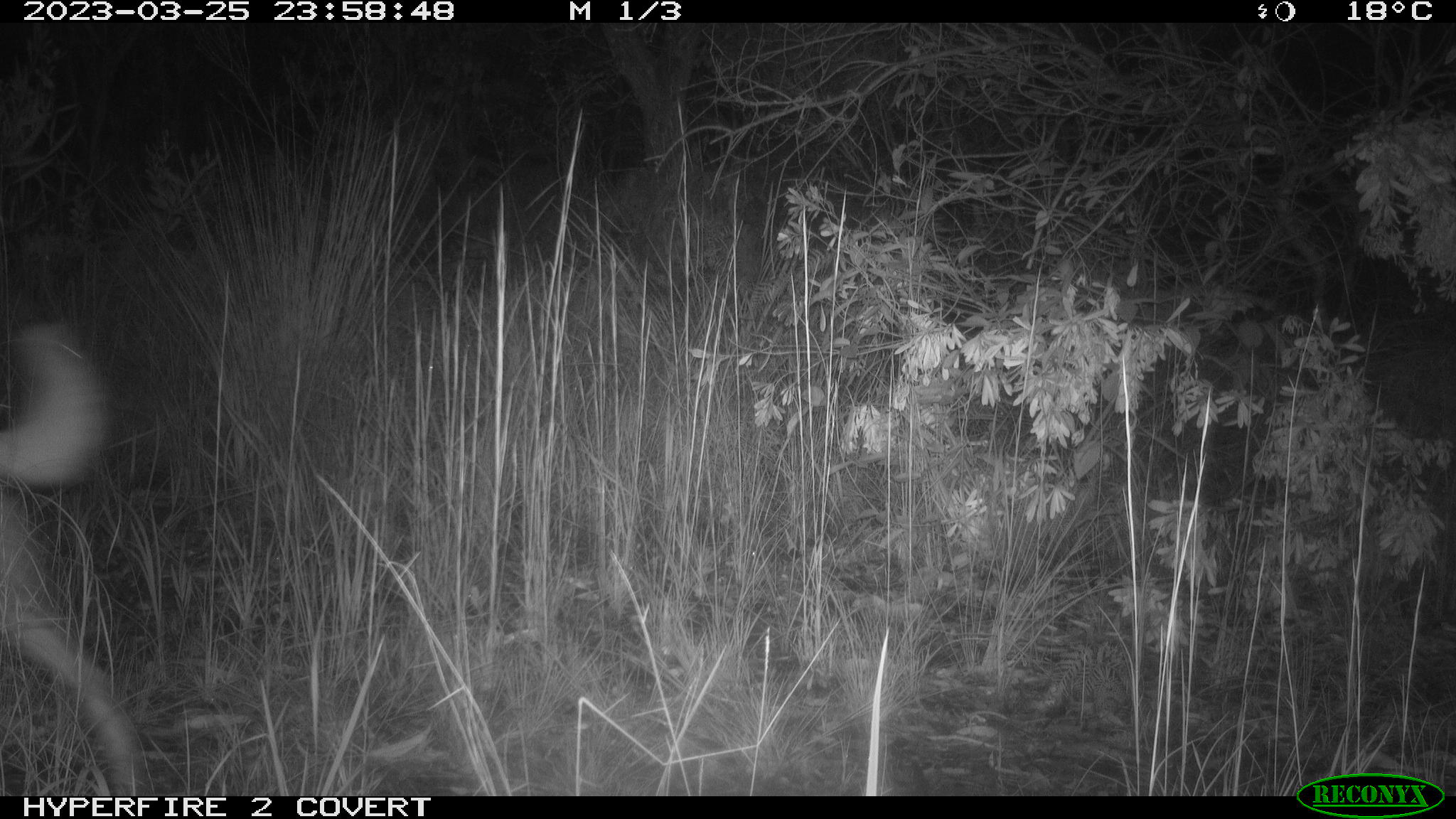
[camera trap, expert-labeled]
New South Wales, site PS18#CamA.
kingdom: Animalia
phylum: Chordata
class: Mammalia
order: Carnivora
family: Canidae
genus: Canis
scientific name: Canis familiaris dingo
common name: dingo